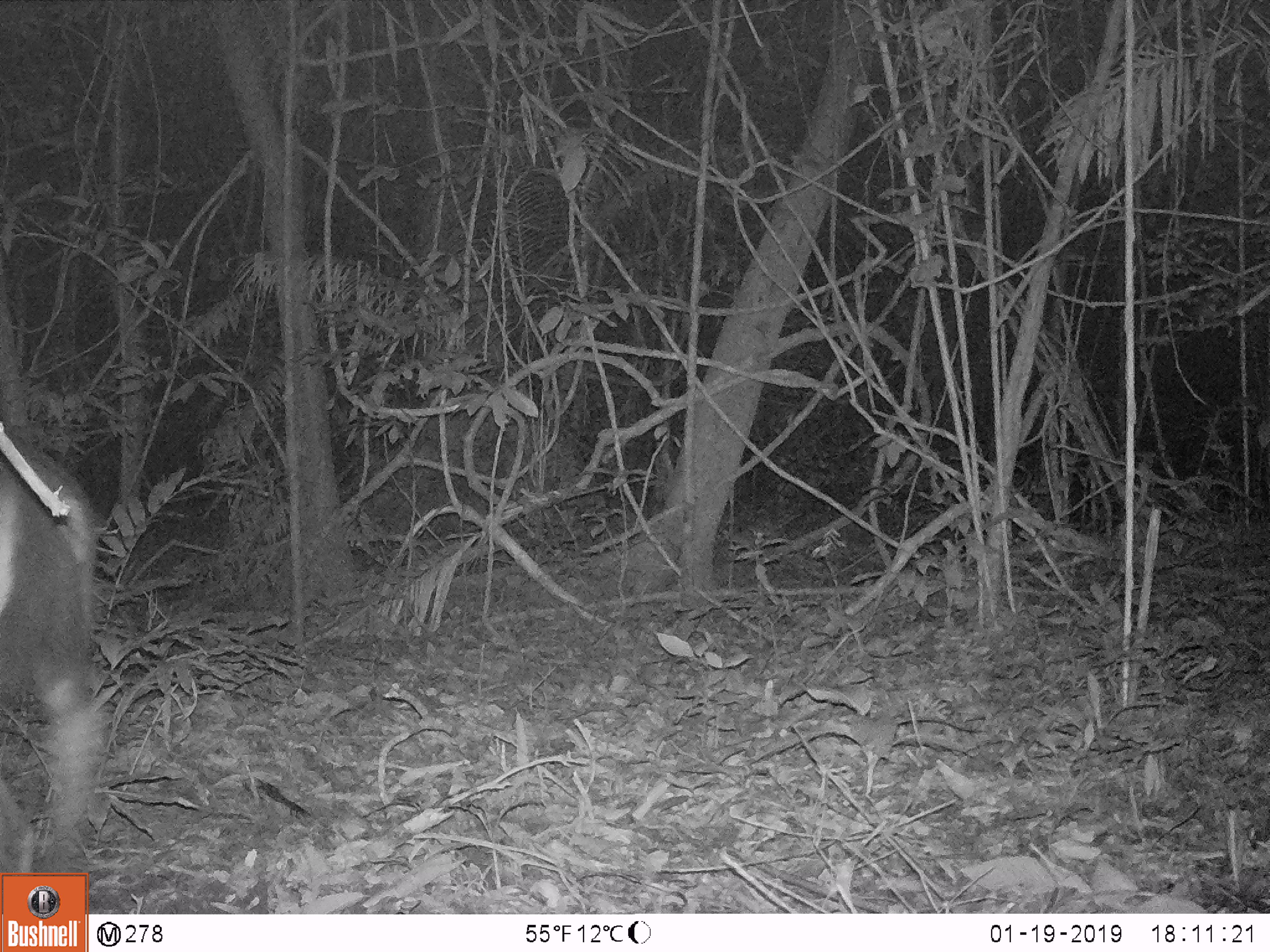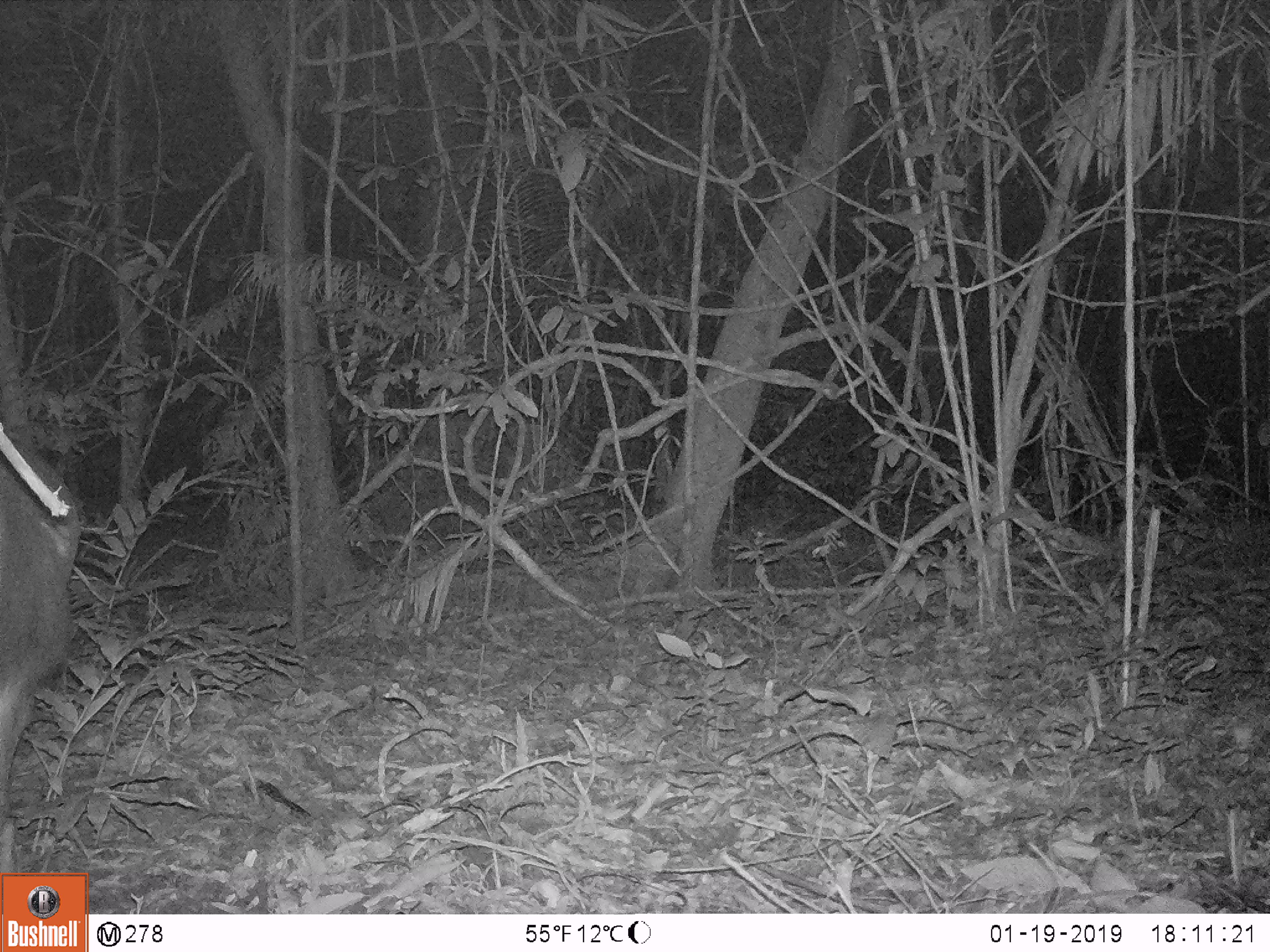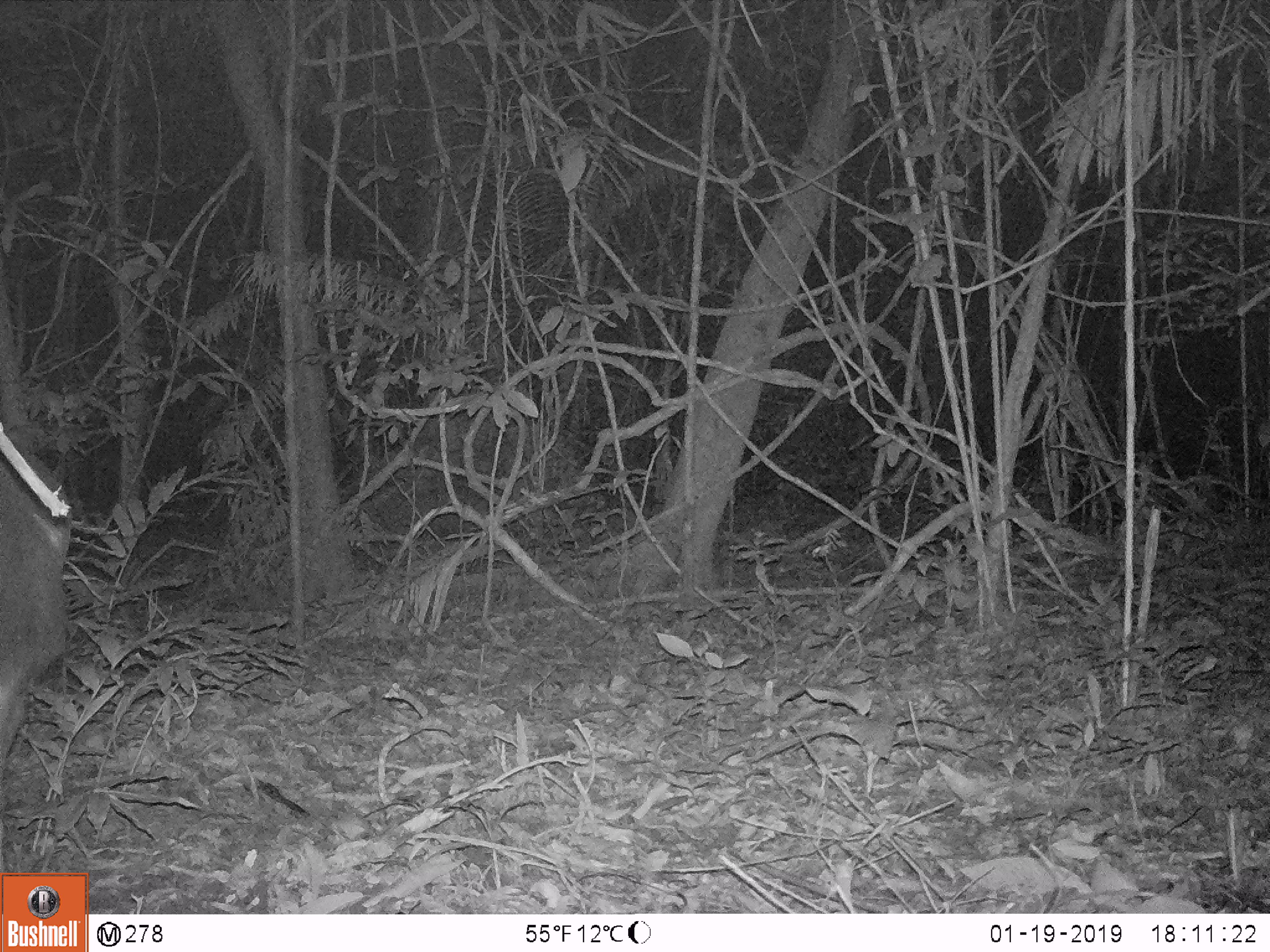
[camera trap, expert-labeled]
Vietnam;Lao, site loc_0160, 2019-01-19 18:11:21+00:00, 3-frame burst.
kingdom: Animalia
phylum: Chordata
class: Mammalia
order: Artiodactyla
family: Cervidae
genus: Rusa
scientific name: Rusa unicolor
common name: sambar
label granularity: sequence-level